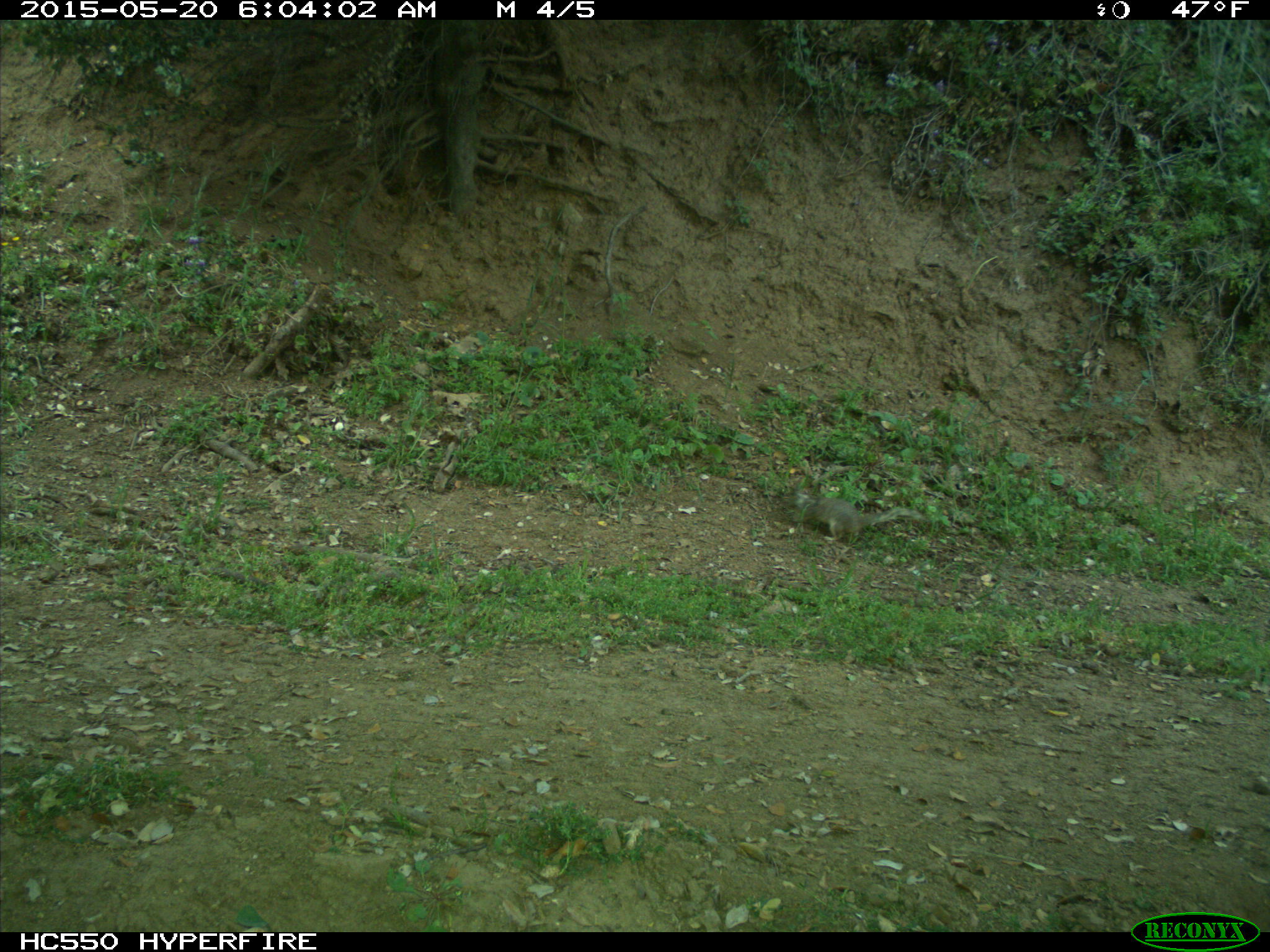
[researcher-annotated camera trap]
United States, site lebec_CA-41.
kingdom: Animalia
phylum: Chordata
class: Mammalia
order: Rodentia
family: Sciuridae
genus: Otospermophilus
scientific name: Otospermophilus beecheyi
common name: california ground squirrel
Otospermophilus beecheyi (california ground squirrel).